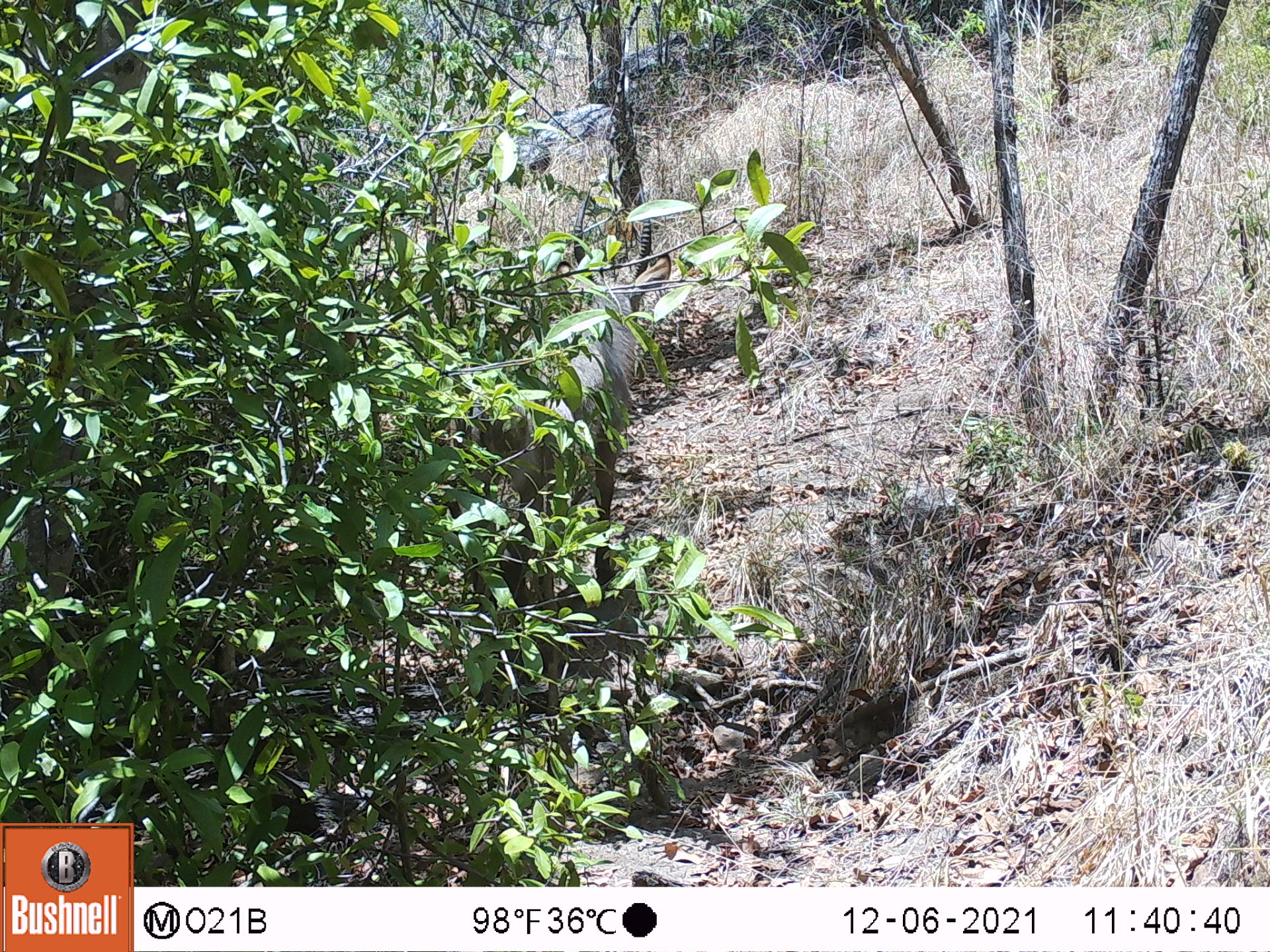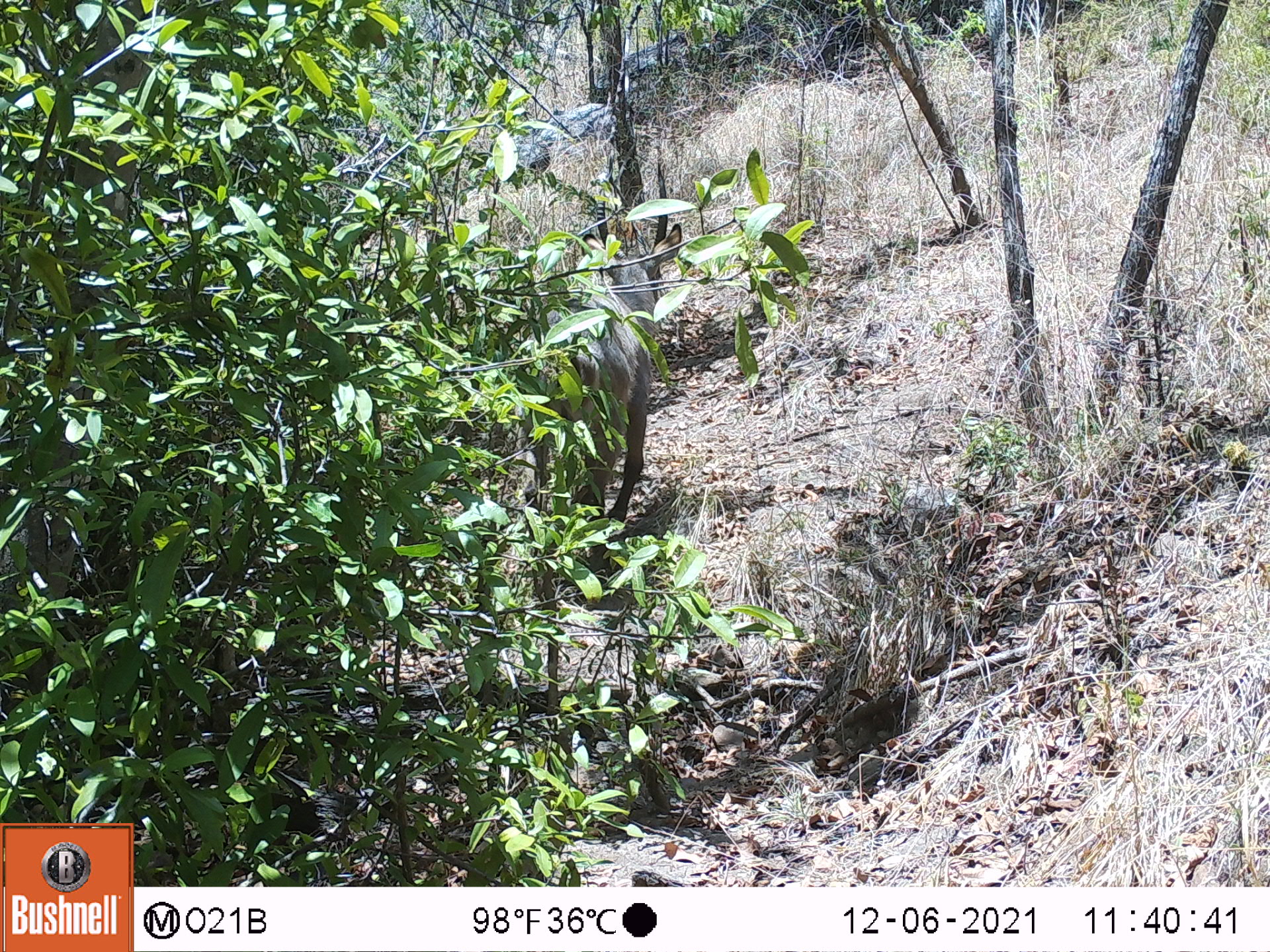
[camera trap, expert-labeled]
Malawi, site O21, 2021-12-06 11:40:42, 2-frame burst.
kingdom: Animalia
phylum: Chordata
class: Mammalia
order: Artiodactyla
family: Bovidae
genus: Kobus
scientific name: Kobus ellipsiprymnus ellipsiprymnus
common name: common waterbuck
Common waterbuck (Kobus ellipsiprymnus ellipsiprymnus), count 1.